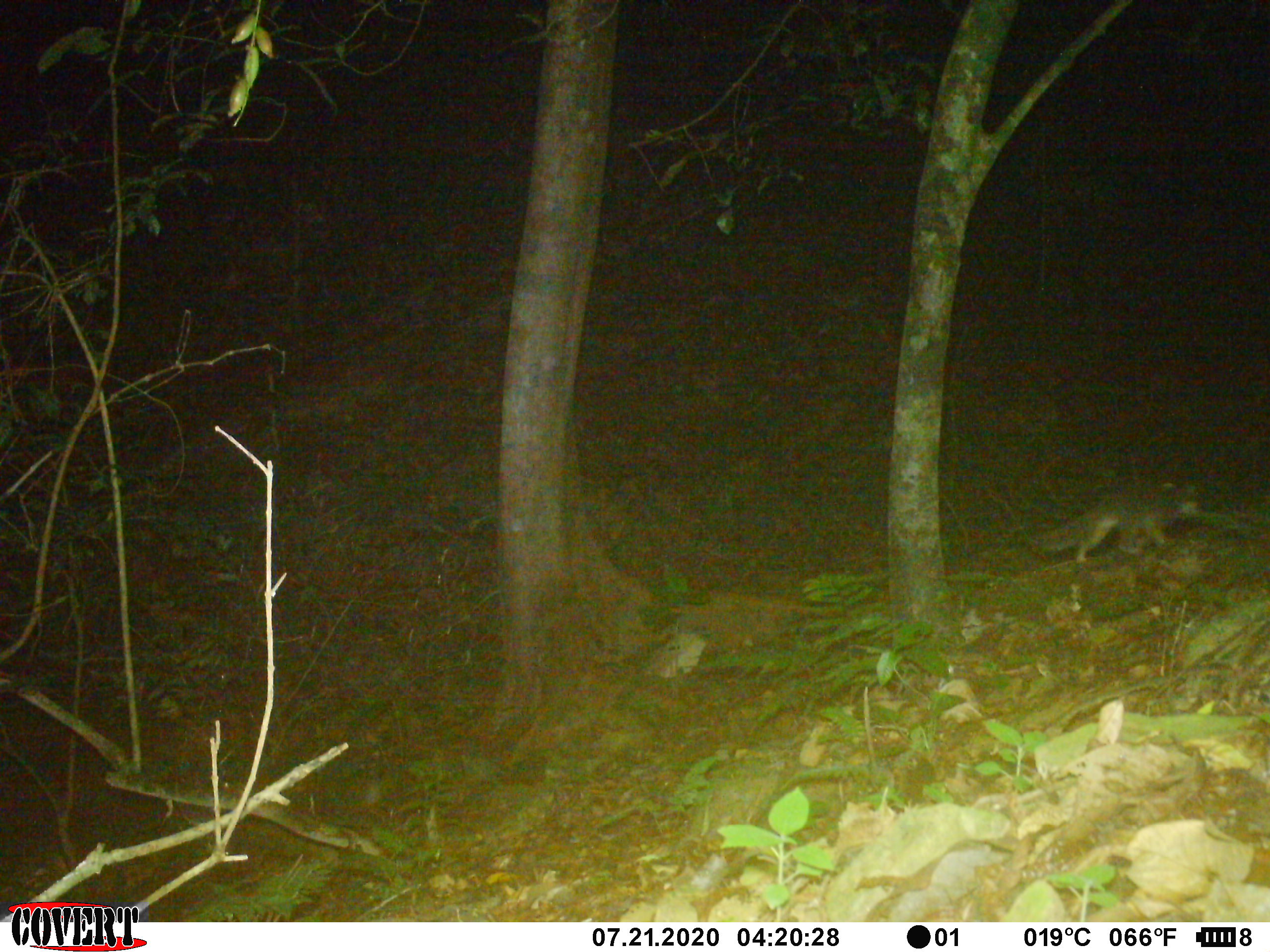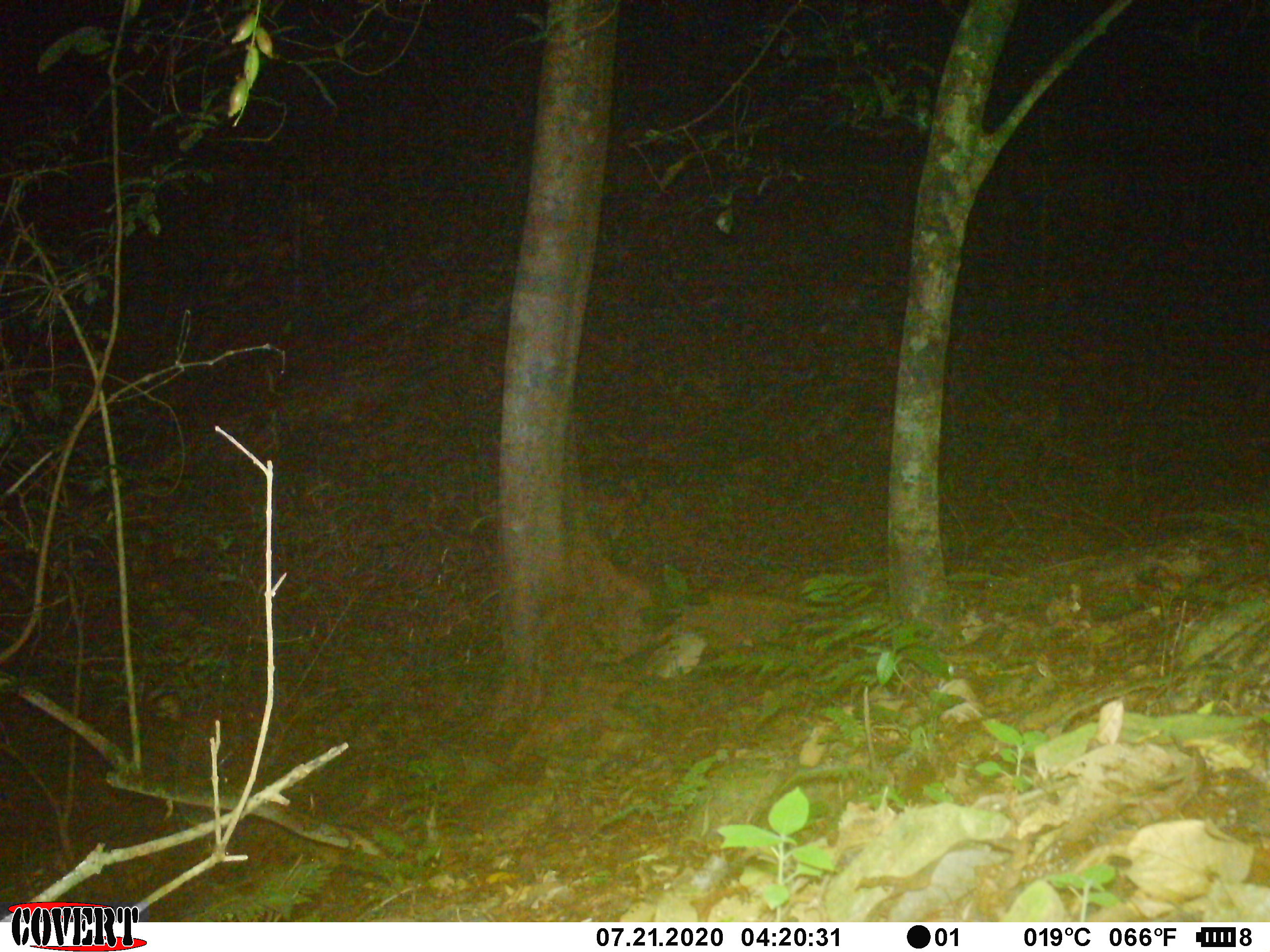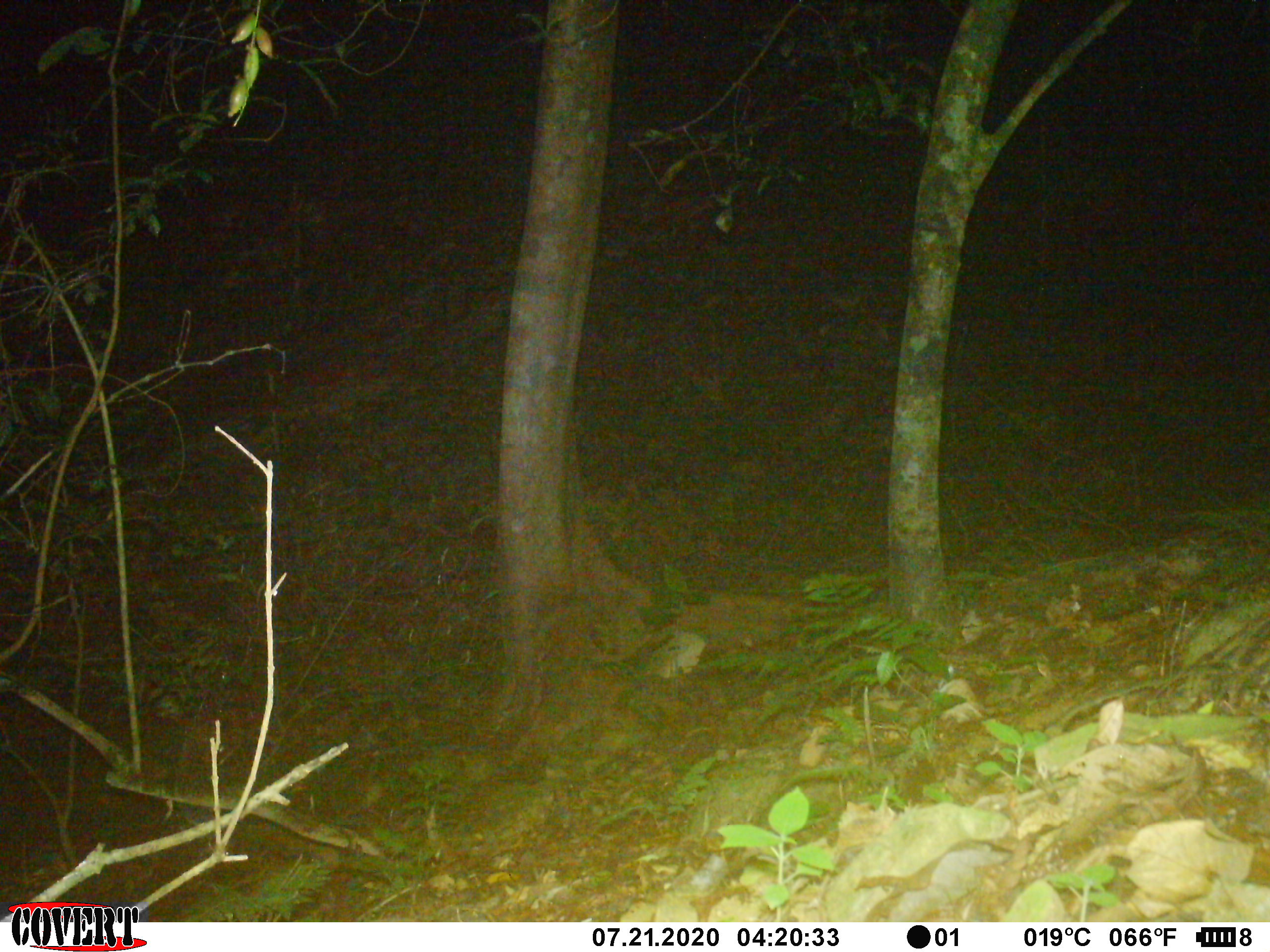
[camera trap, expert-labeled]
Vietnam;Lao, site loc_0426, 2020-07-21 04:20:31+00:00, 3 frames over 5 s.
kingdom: Animalia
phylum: Chordata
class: Mammalia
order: Carnivora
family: Mustelidae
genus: Melogale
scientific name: Melogale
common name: ferret badger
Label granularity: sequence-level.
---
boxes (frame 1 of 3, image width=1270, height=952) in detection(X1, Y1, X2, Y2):
ferret badger: detection(1026, 484, 1202, 562)